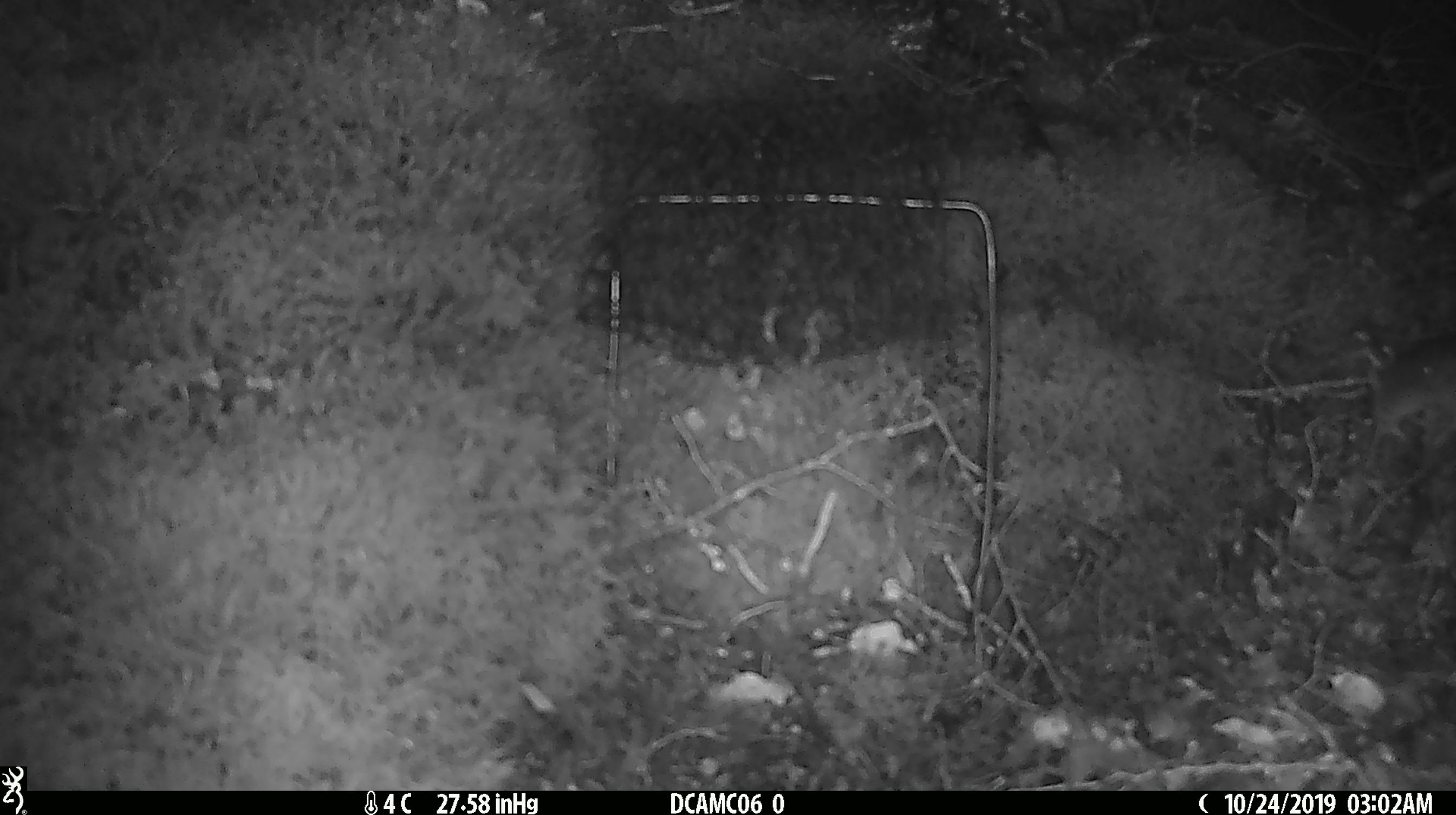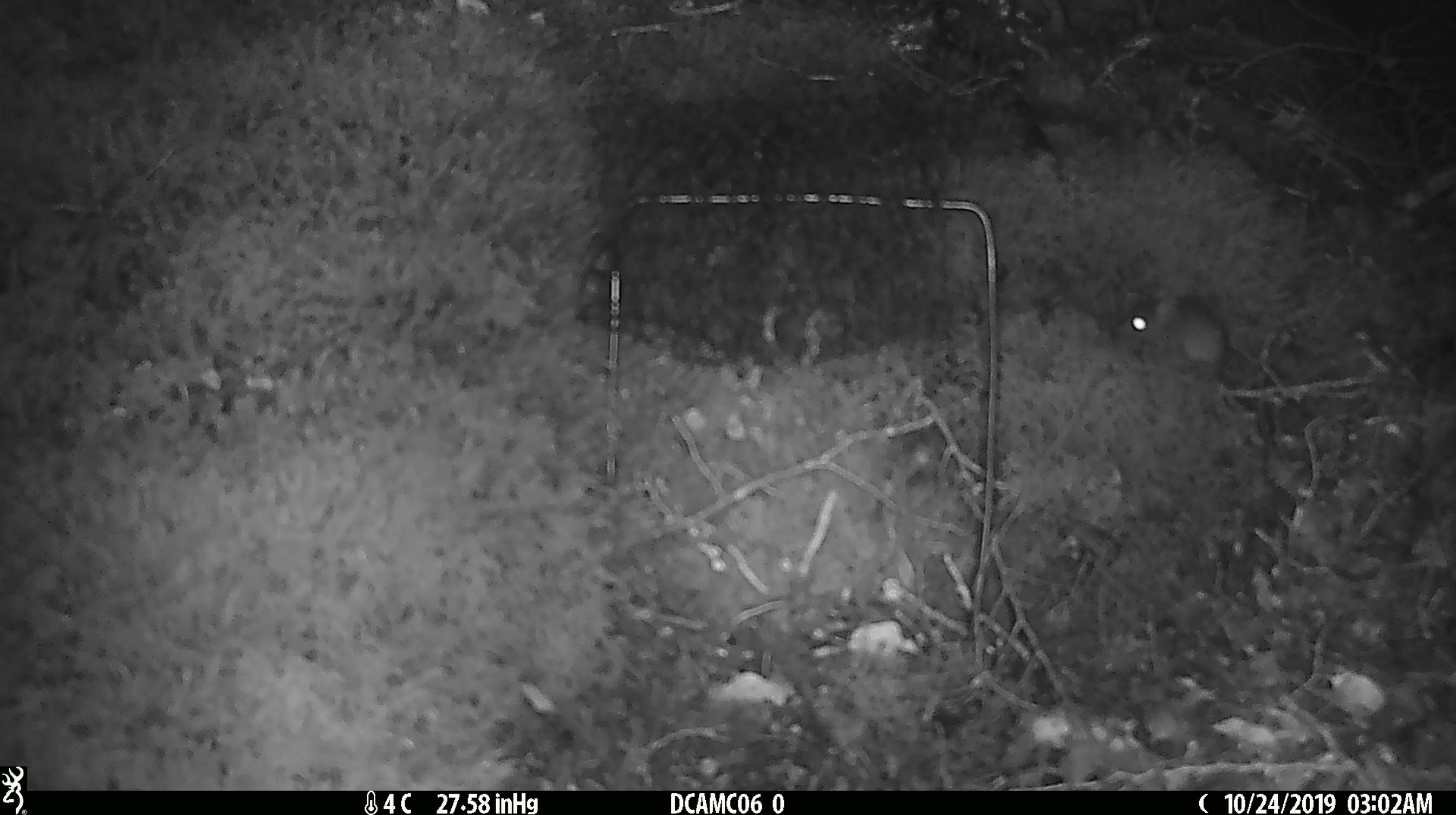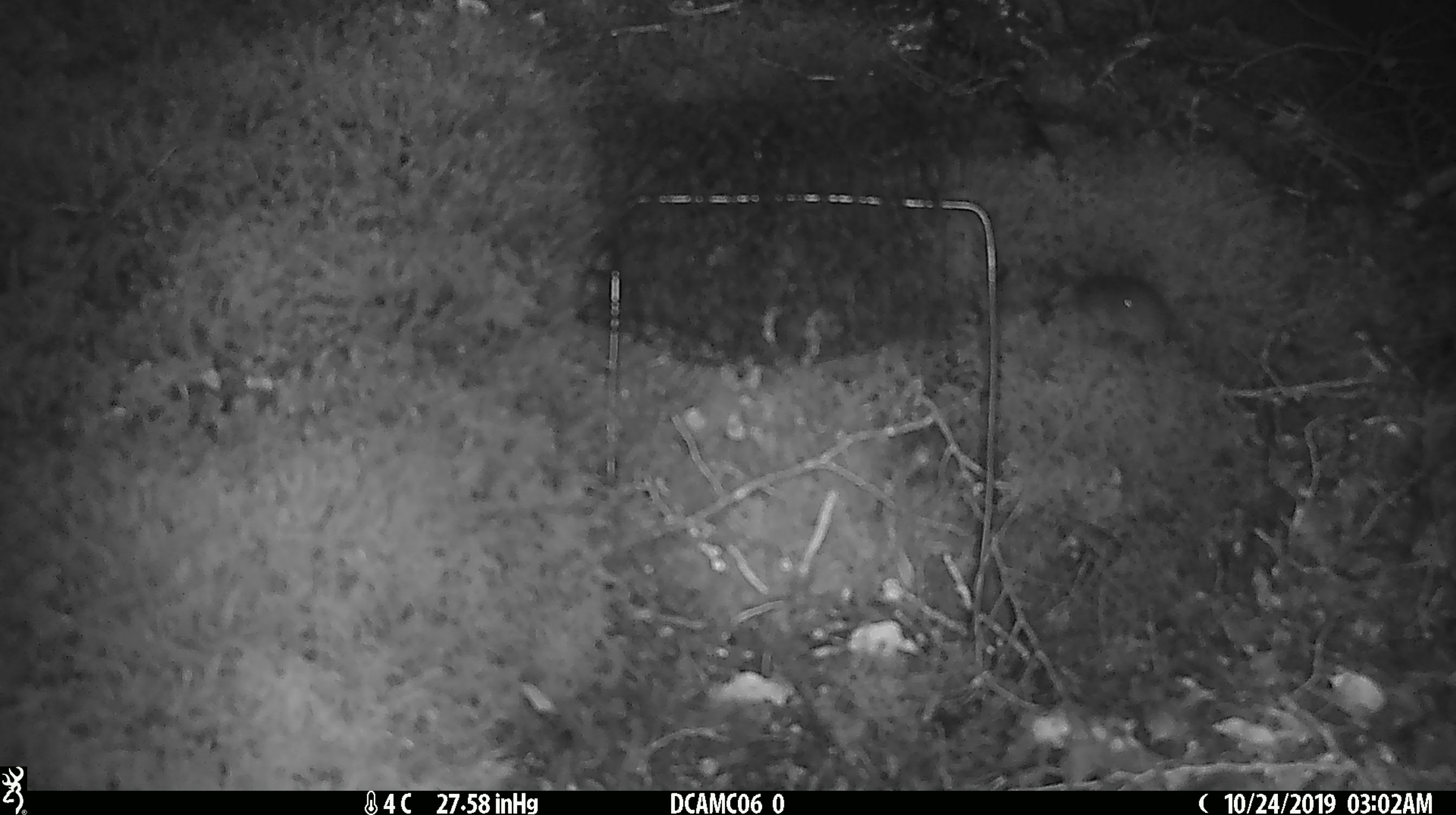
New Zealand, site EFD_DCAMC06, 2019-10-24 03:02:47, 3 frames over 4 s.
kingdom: Animalia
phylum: Chordata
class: Mammalia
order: Rodentia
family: Muridae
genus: Mus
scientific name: Mus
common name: mouse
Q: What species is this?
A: Mouse (Mus).